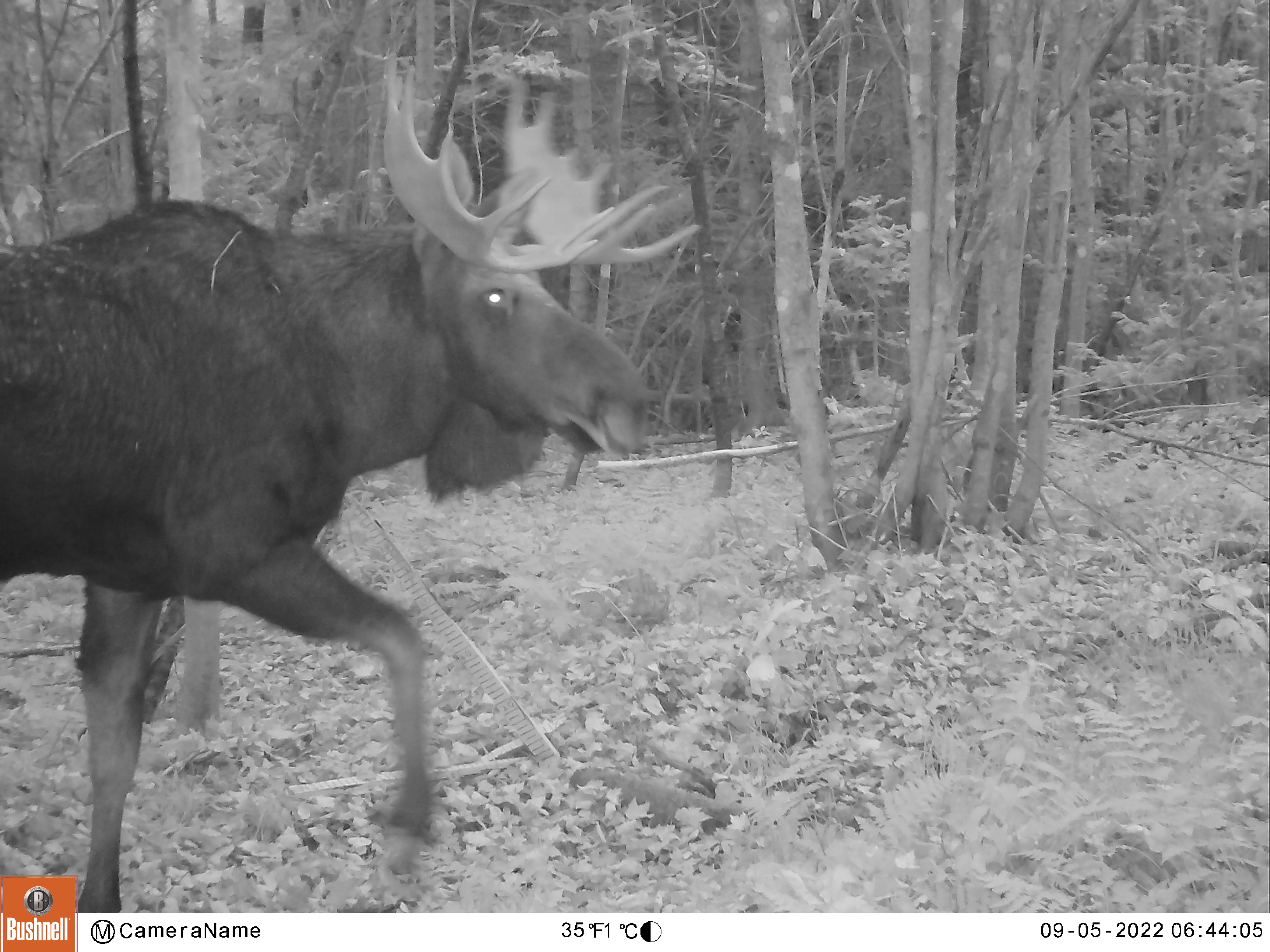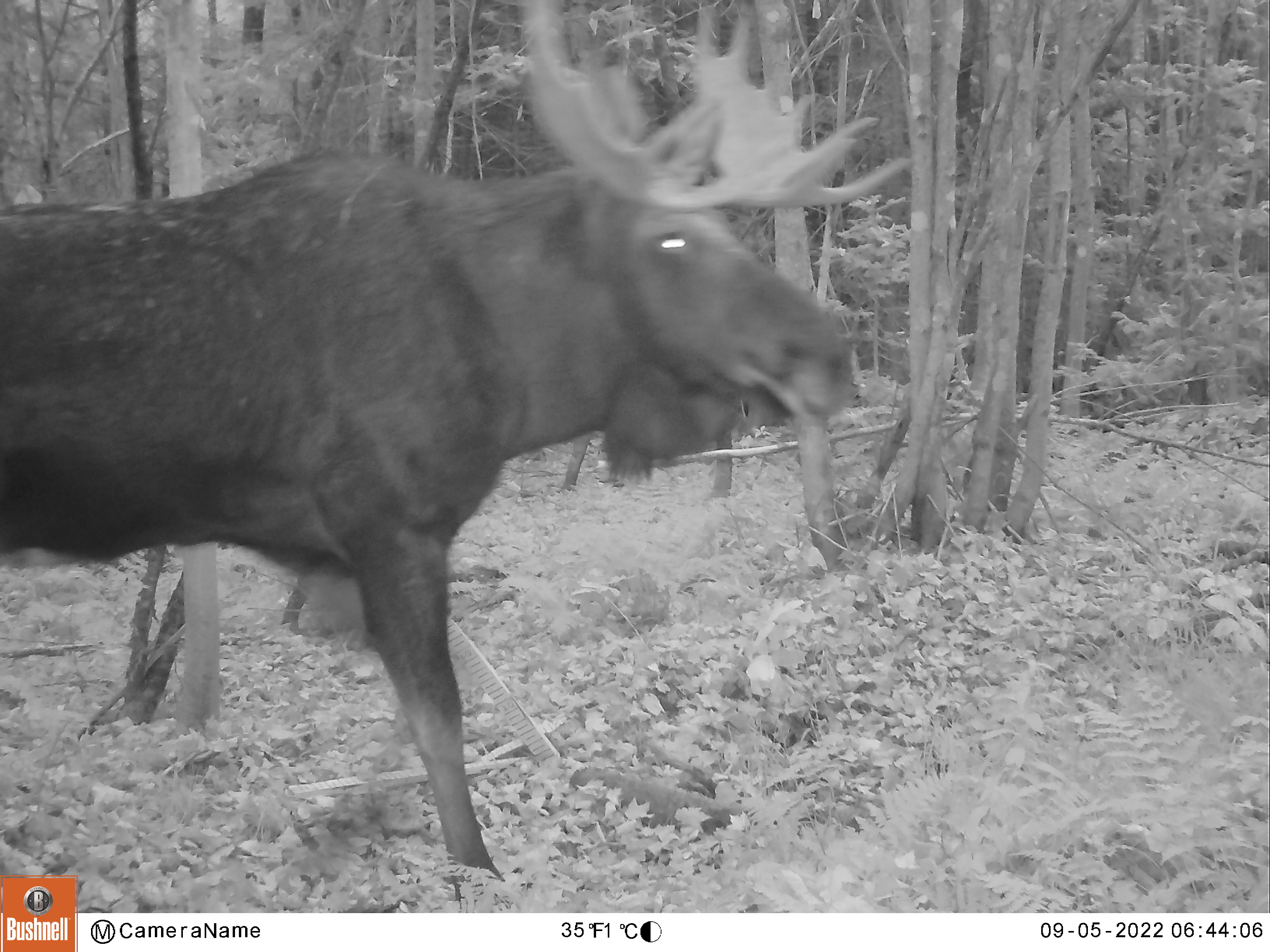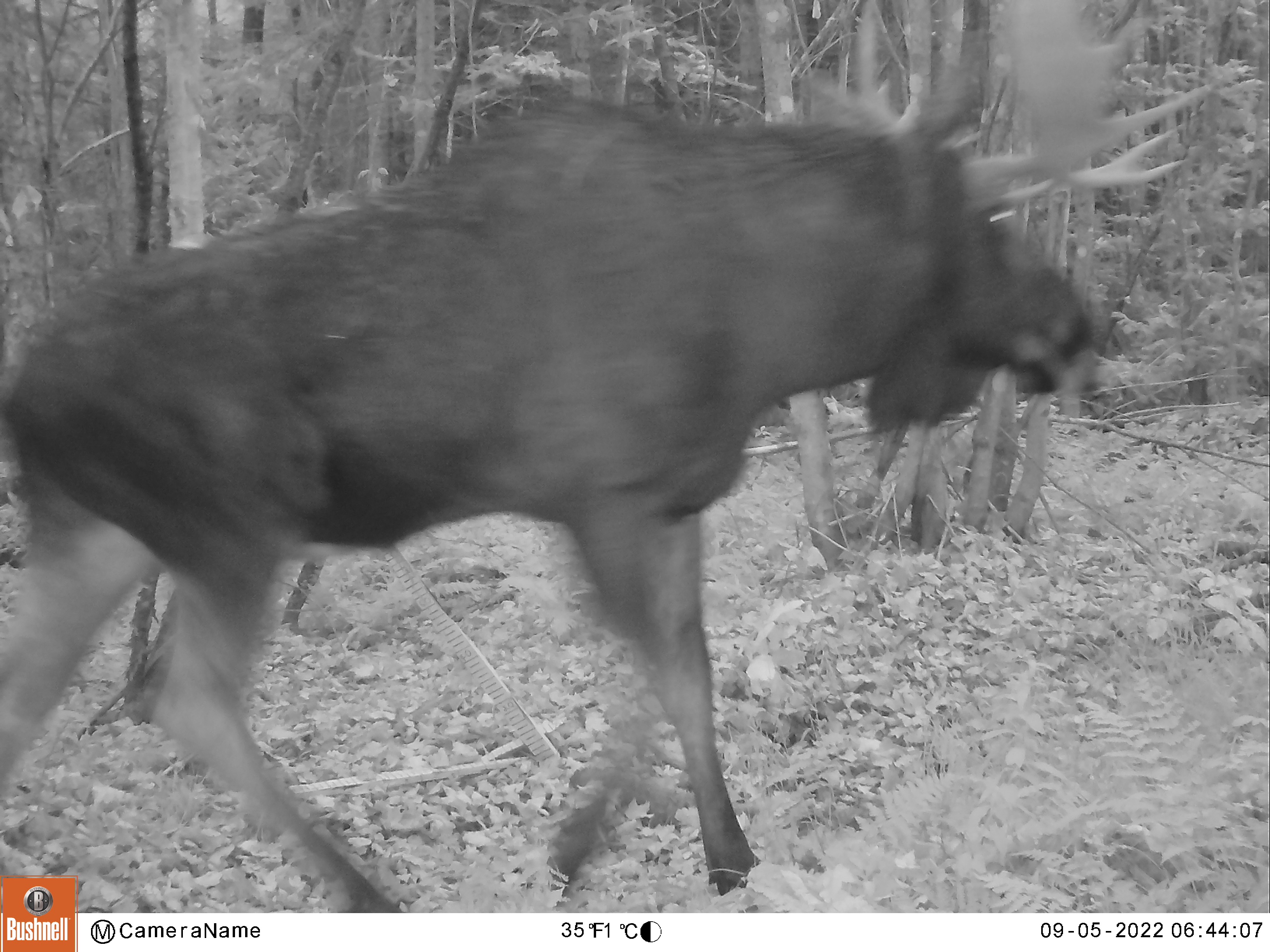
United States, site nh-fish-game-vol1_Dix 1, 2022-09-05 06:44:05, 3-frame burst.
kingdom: Animalia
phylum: Chordata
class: Mammalia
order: Artiodactyla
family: Cervidae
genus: Alces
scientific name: Alces alces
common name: moose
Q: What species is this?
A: Moose (Alces alces).